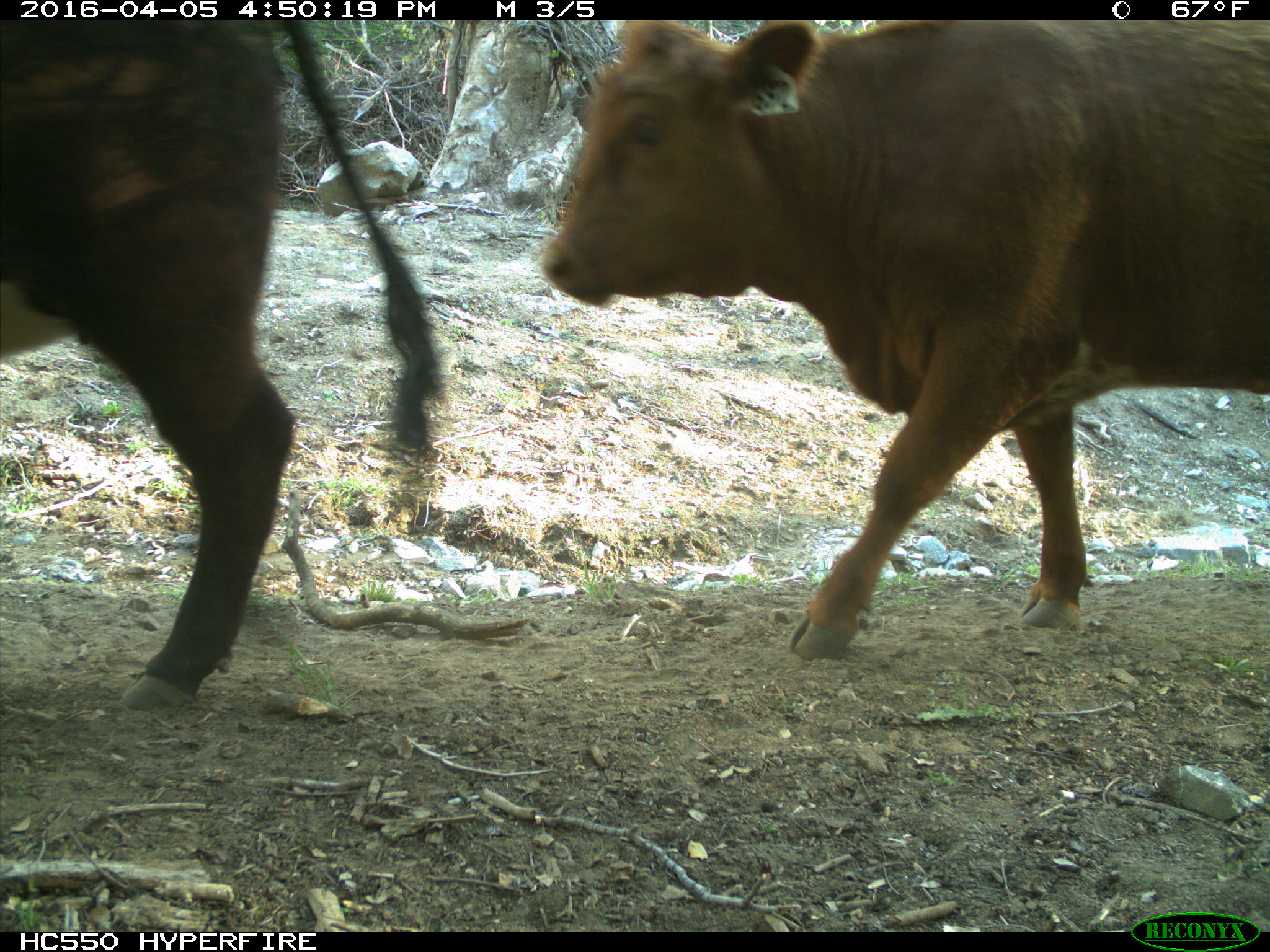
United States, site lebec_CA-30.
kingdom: Animalia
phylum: Chordata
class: Mammalia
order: Artiodactyla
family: Bovidae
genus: Bos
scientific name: Bos taurus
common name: domestic cow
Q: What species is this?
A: Bos taurus (domestic cow).